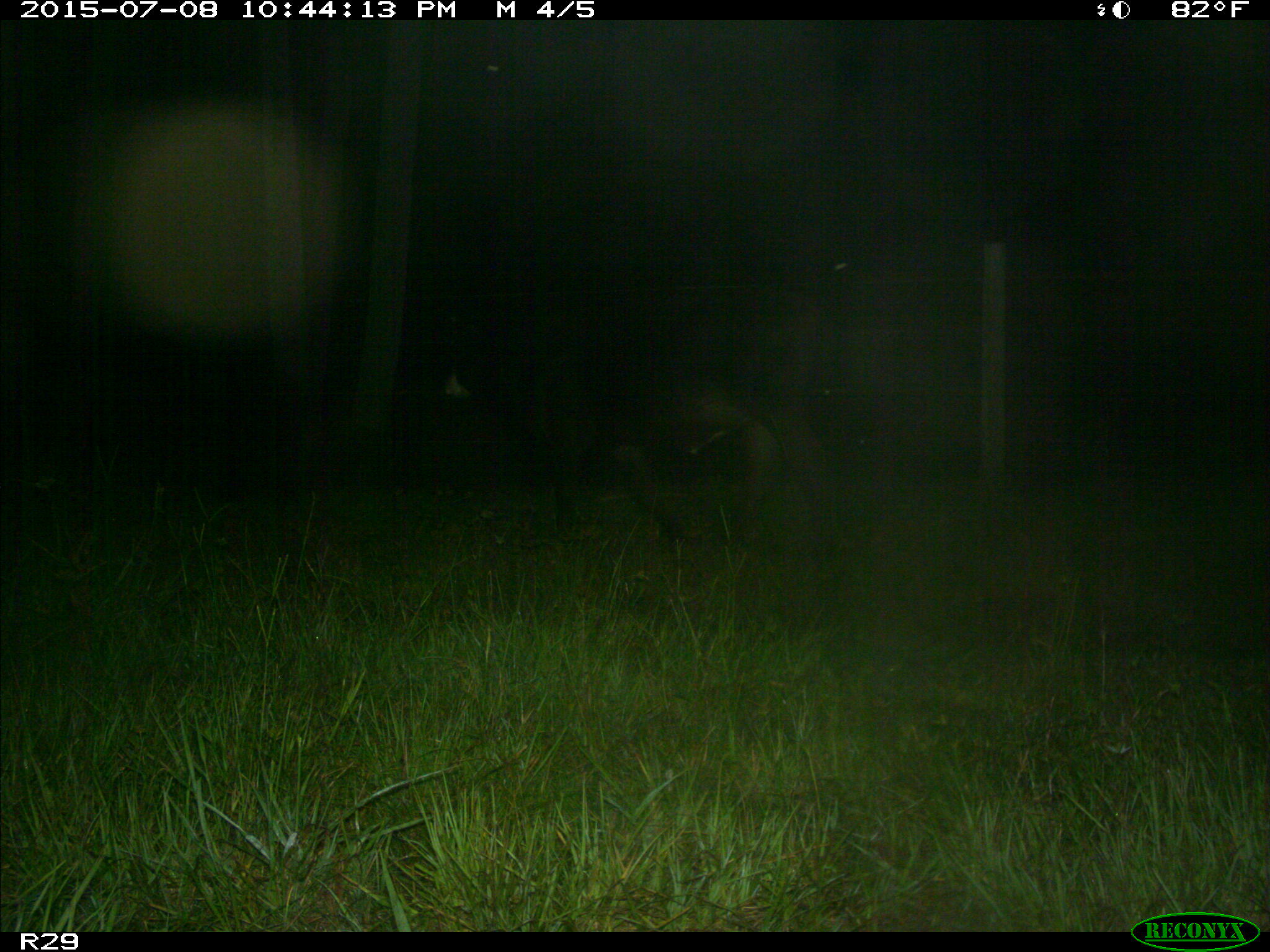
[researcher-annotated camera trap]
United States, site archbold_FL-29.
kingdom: Animalia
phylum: Chordata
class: Mammalia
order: Artiodactyla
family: Bovidae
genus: Bos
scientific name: Bos taurus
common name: domestic cow